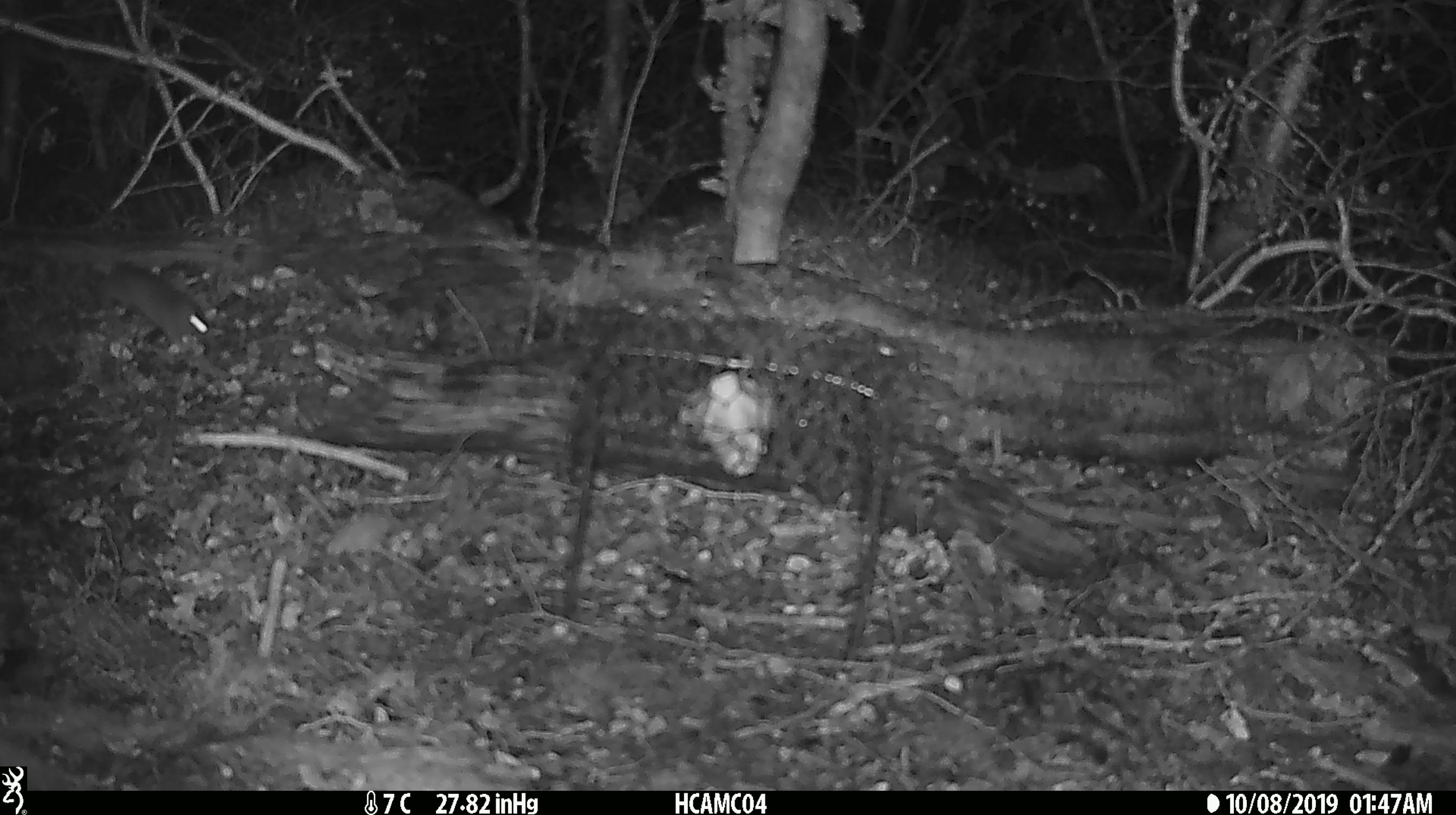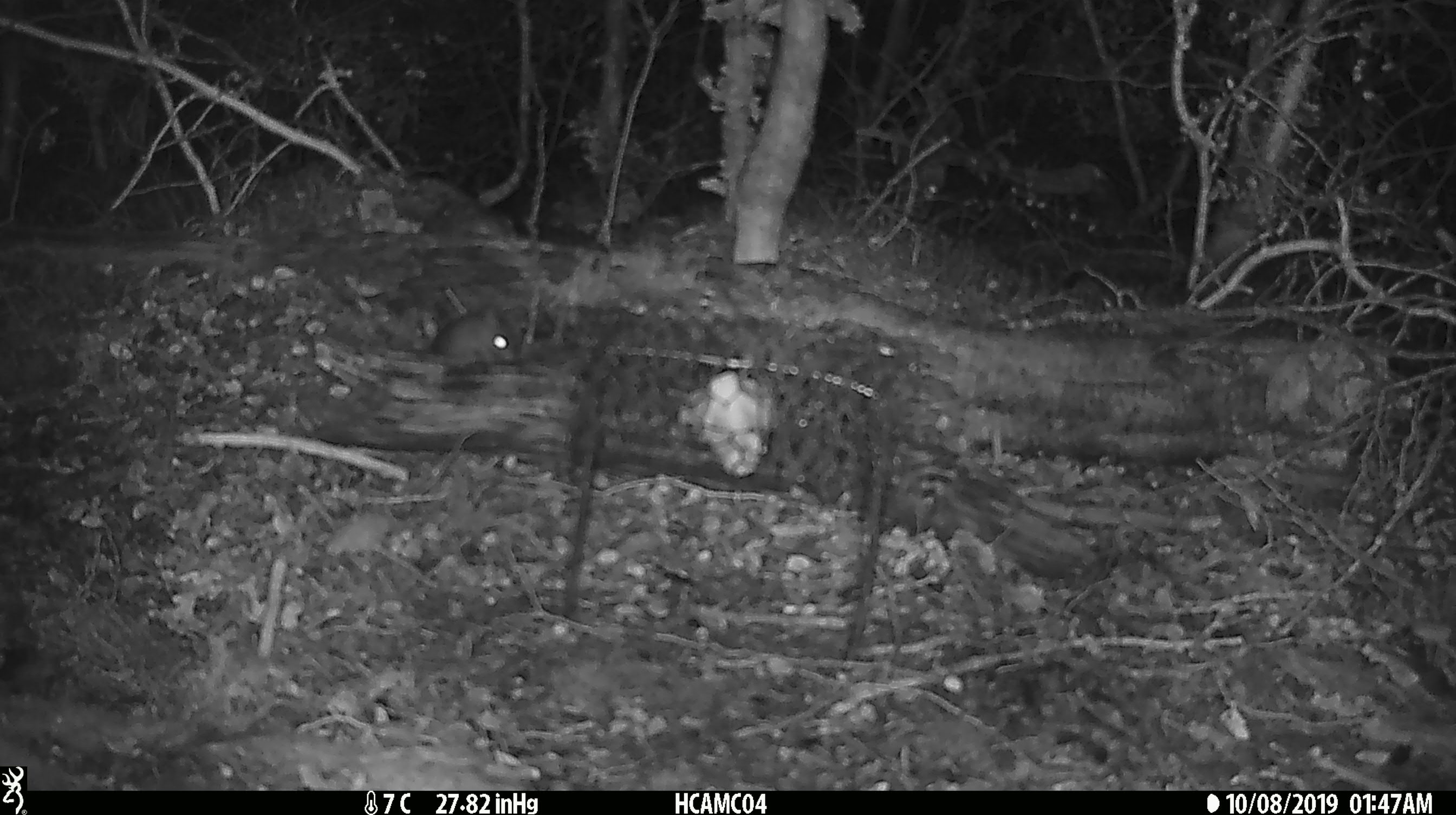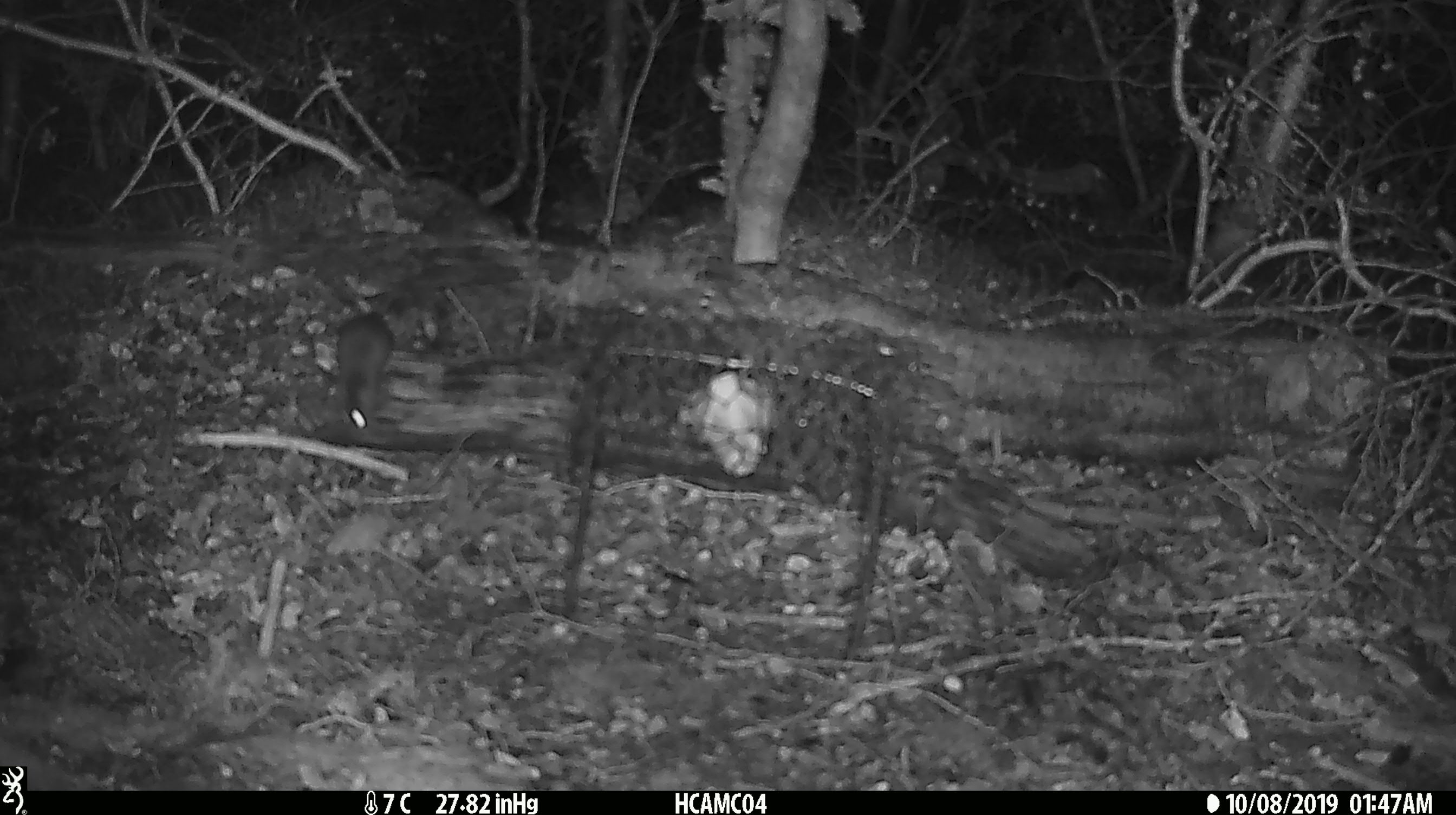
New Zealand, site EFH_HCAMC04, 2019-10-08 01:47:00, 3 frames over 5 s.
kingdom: Animalia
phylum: Chordata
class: Mammalia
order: Rodentia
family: Muridae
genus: Mus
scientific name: Mus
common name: mouse